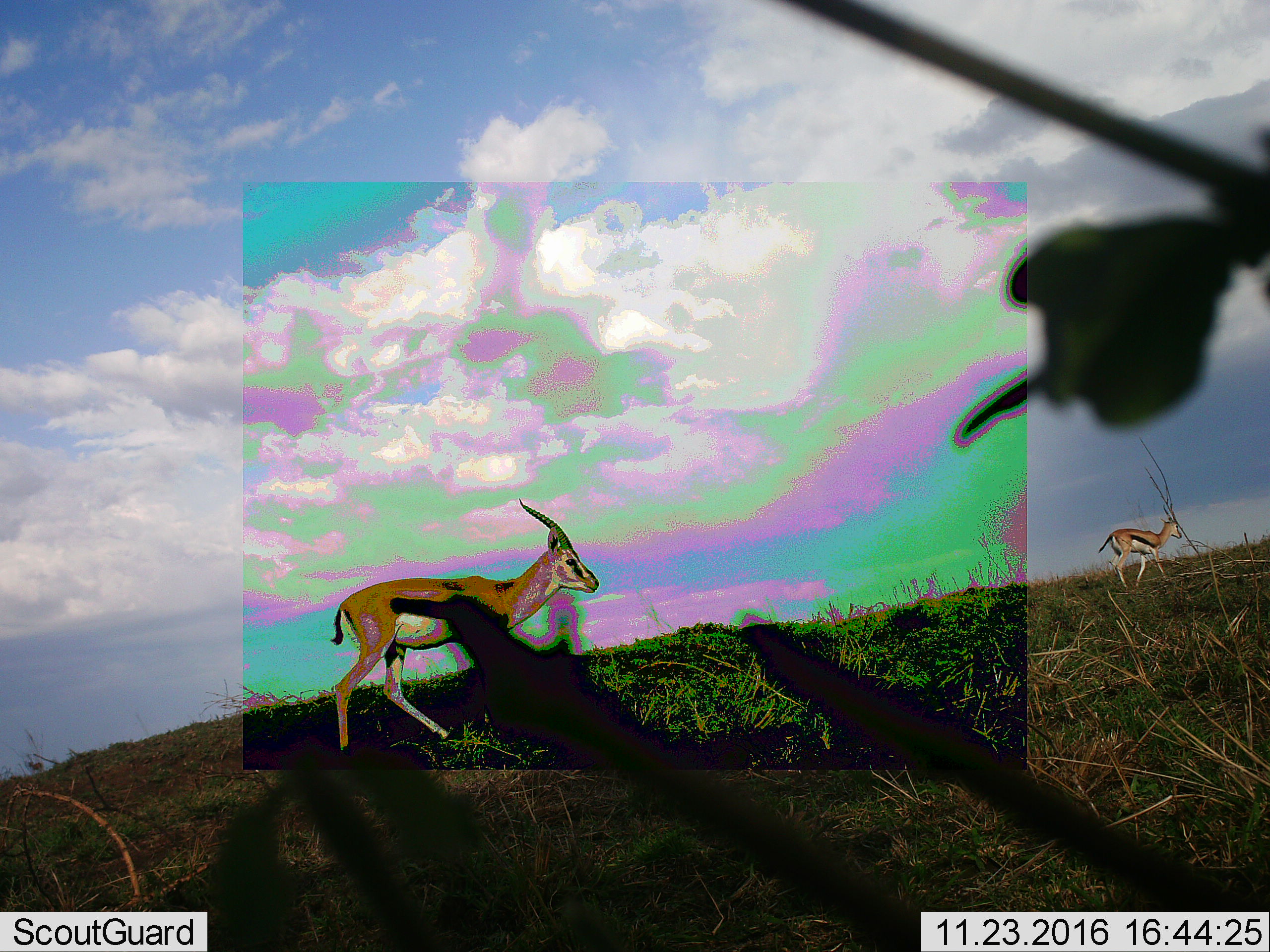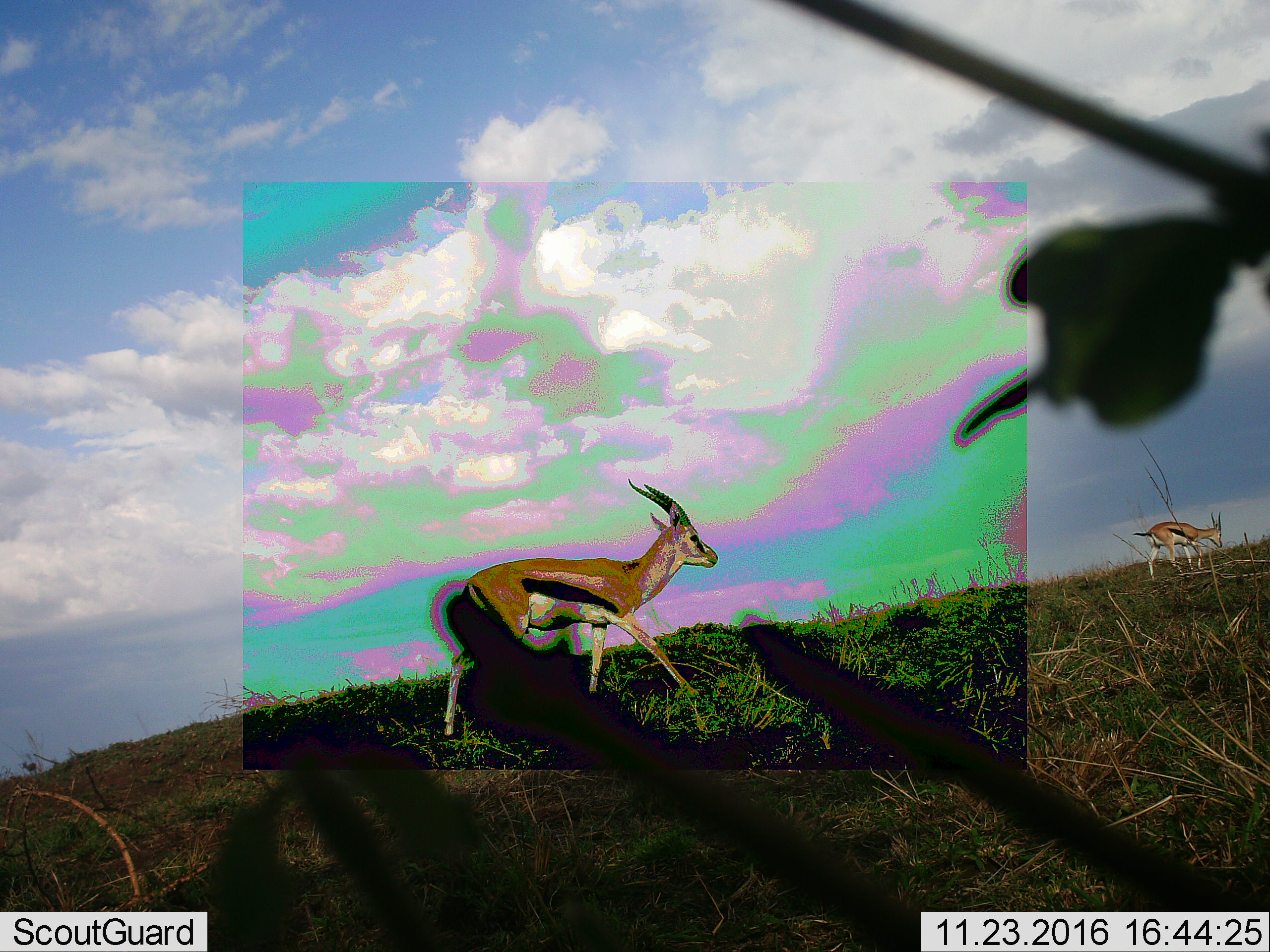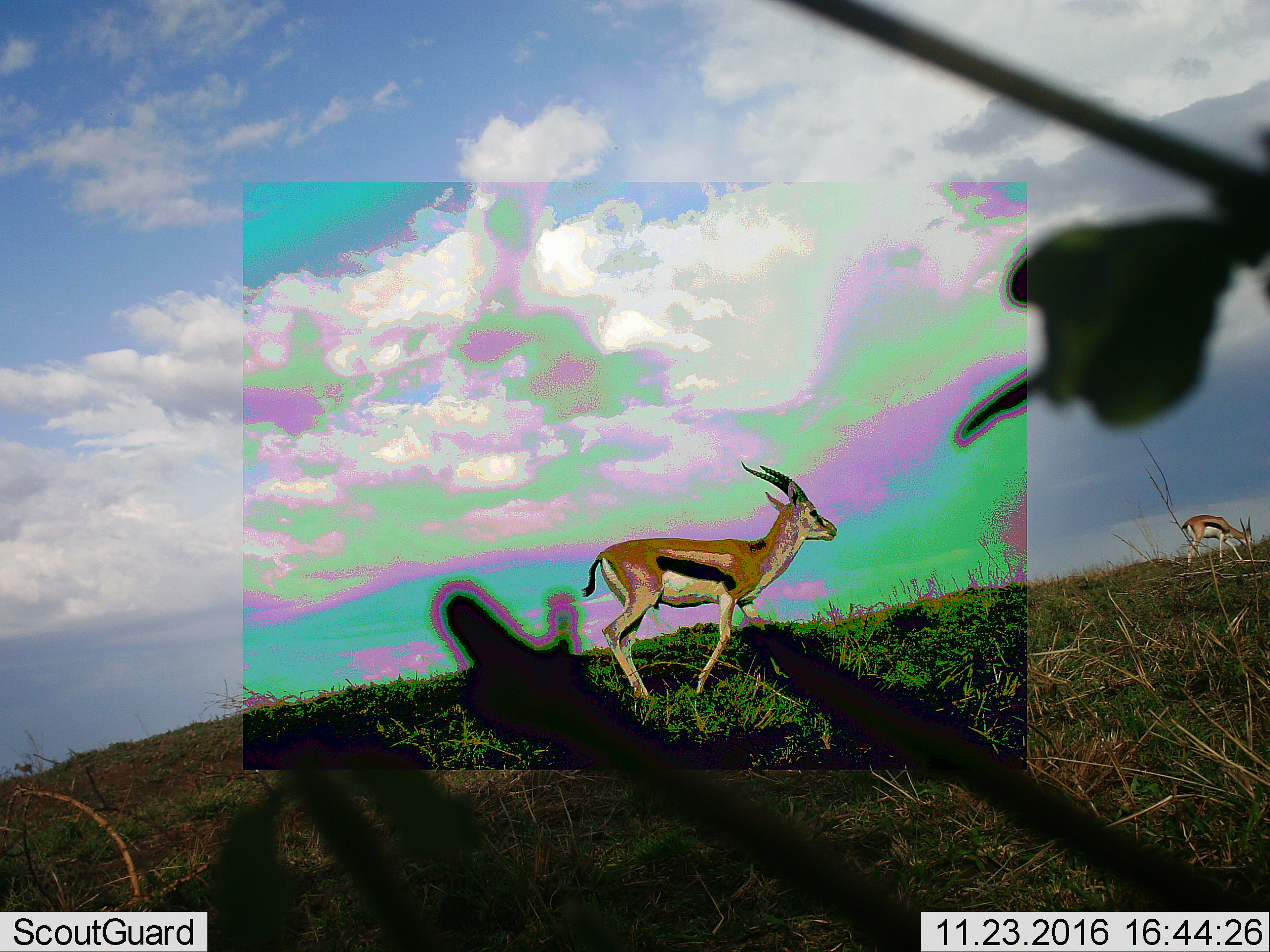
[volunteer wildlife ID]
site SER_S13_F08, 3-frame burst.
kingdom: Animalia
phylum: Chordata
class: Mammalia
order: Artiodactyla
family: Bovidae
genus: Eudorcas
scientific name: Eudorcas thomsonii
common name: thomson's gazelle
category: gazellethomsons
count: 2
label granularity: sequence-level